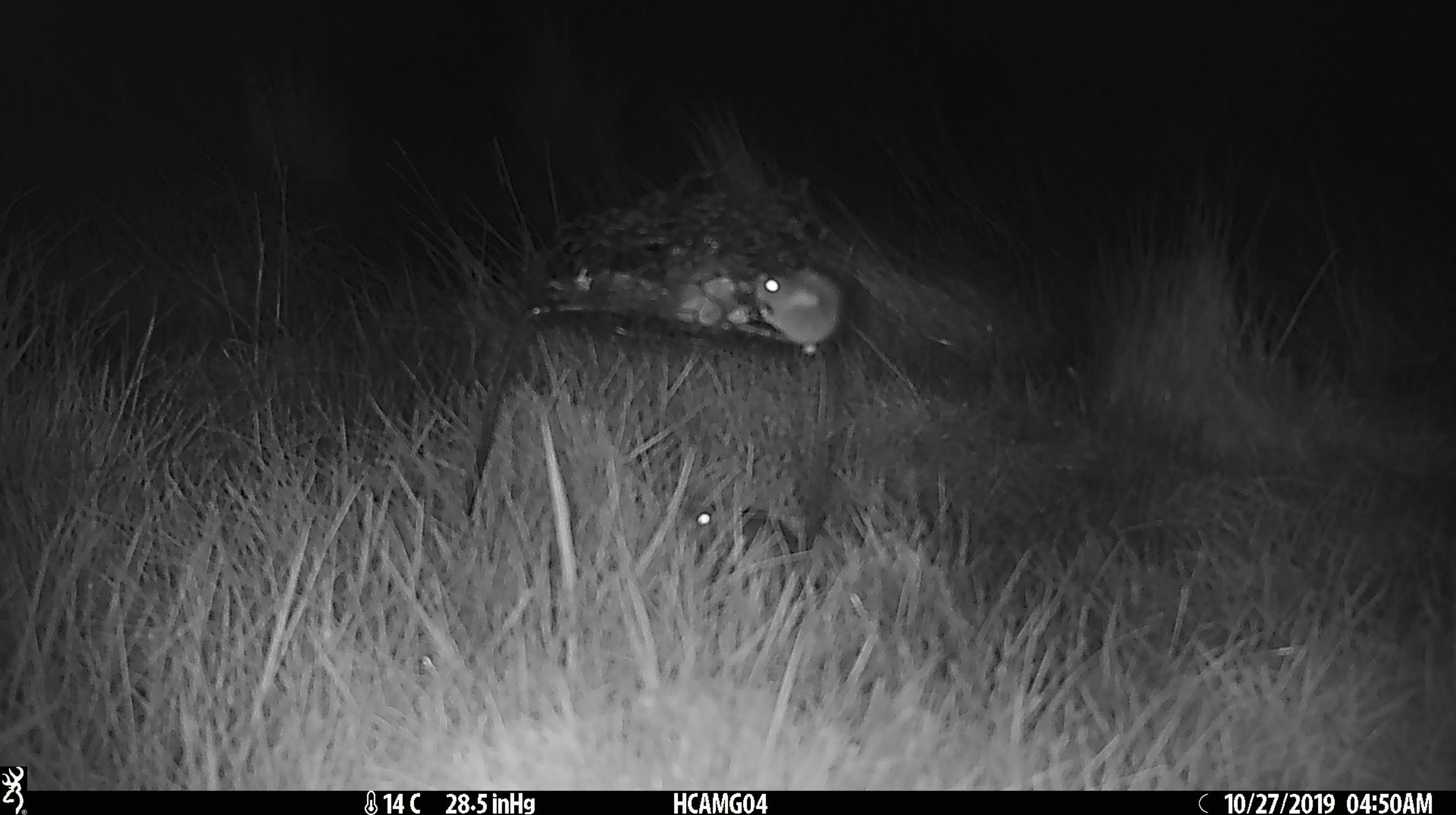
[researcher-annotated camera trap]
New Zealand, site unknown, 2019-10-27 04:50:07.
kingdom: Animalia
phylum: Chordata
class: Mammalia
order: Rodentia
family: Muridae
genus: Mus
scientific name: Mus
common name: mouse